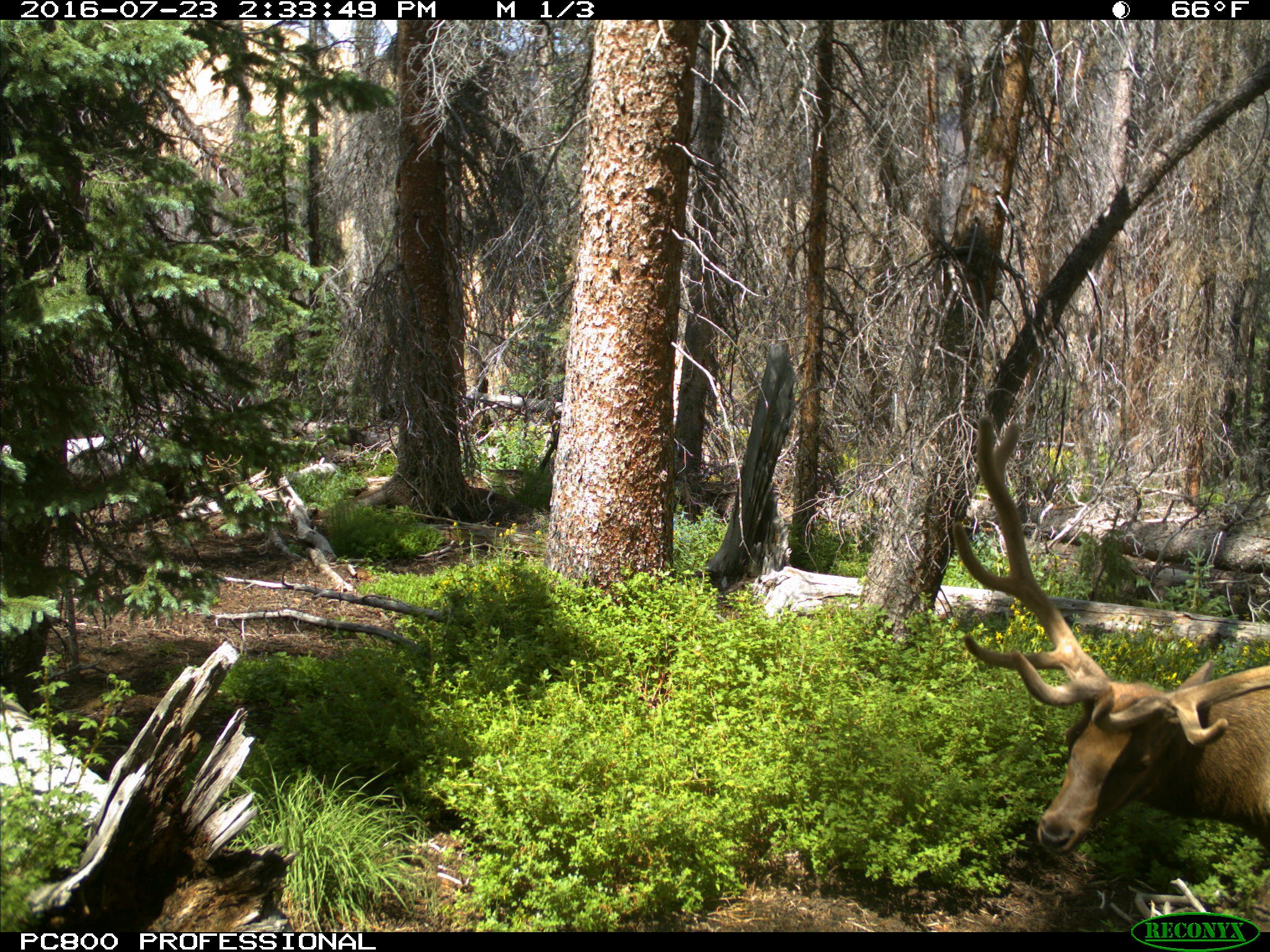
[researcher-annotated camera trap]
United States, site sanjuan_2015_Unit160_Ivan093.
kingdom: Animalia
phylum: Chordata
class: Mammalia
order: Artiodactyla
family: Cervidae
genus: Cervus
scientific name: Cervus elaphus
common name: red deer